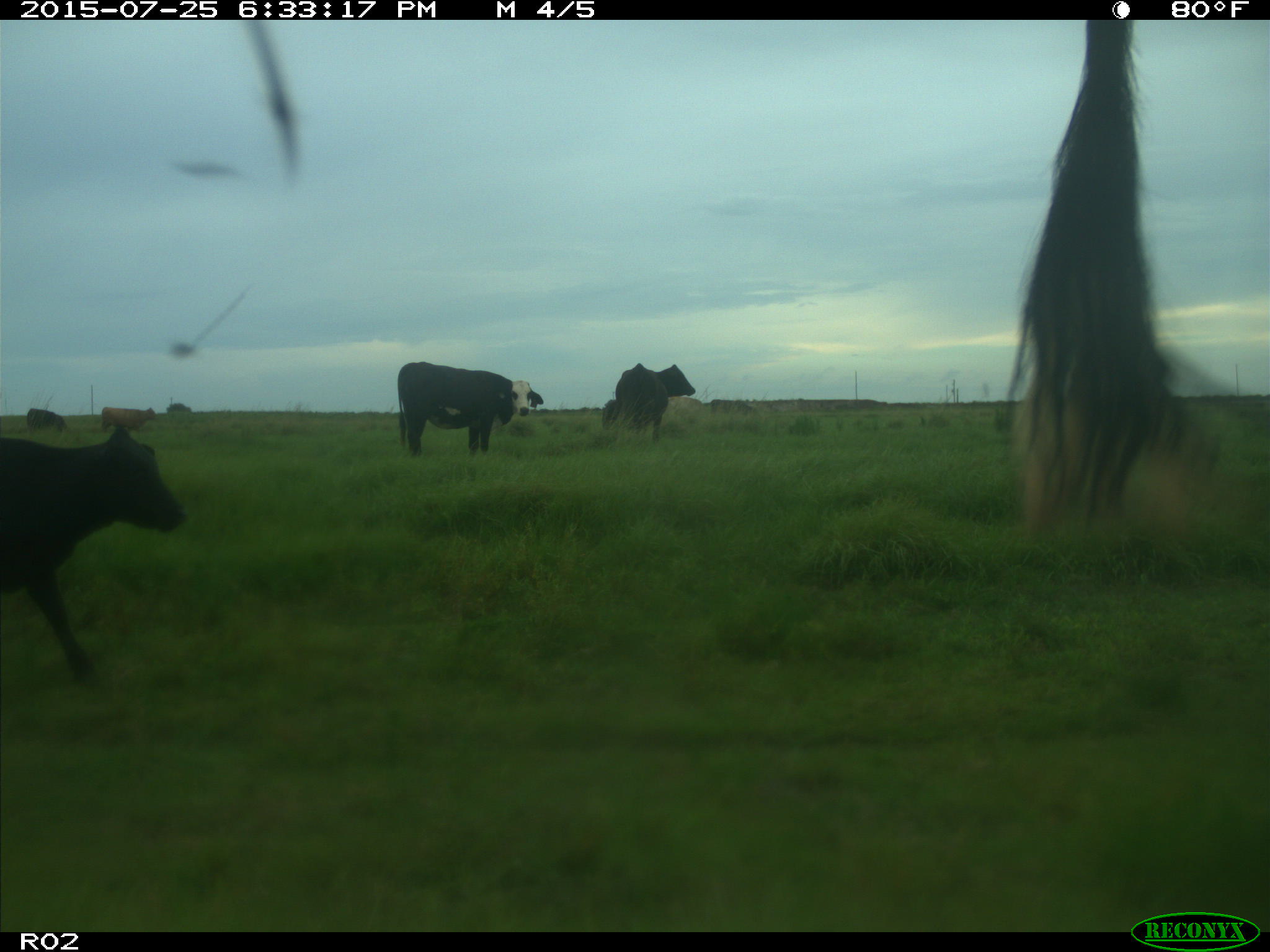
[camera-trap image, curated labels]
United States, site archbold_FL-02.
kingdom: Animalia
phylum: Chordata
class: Mammalia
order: Artiodactyla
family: Bovidae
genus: Bos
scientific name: Bos taurus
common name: domestic cow